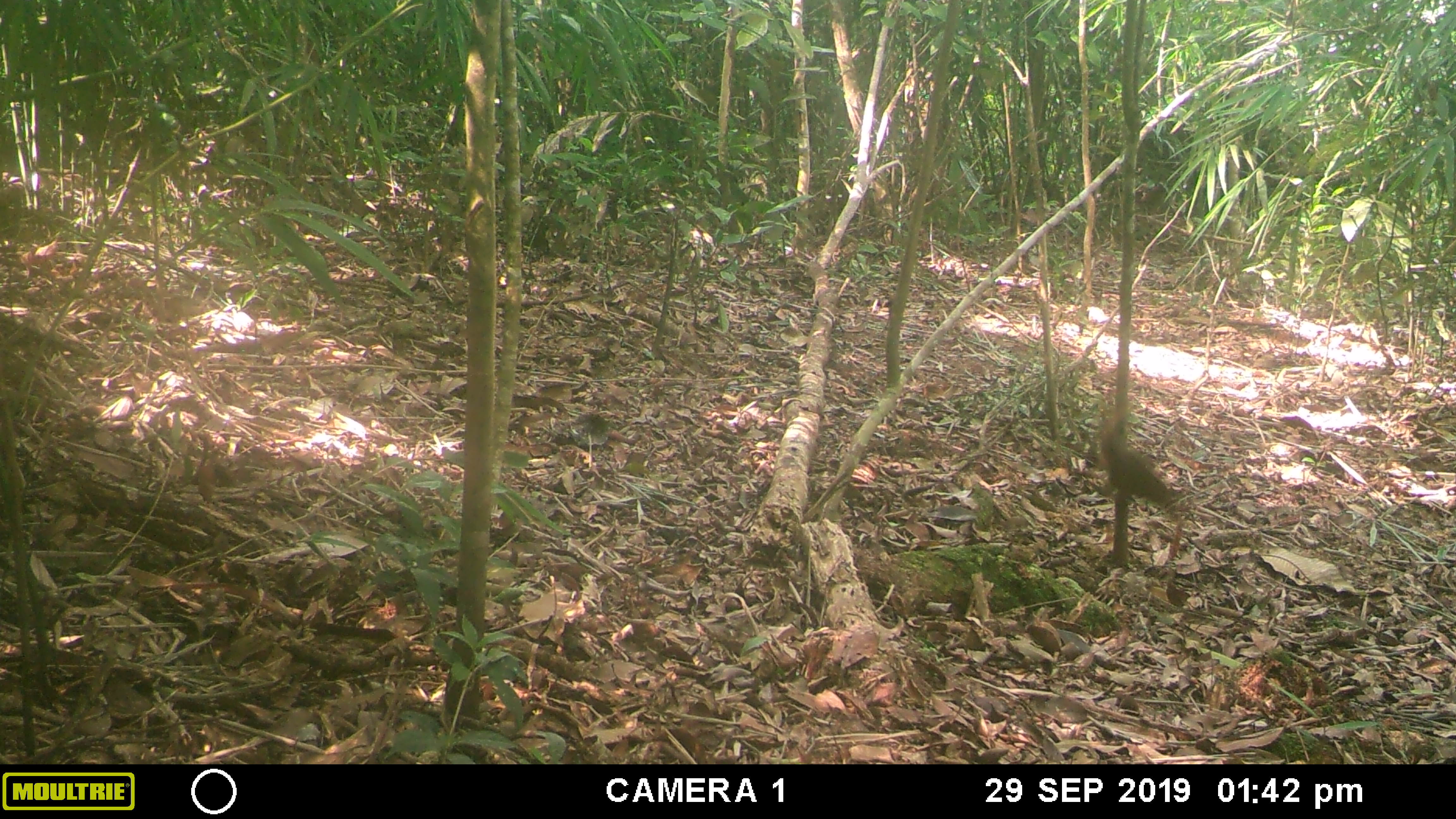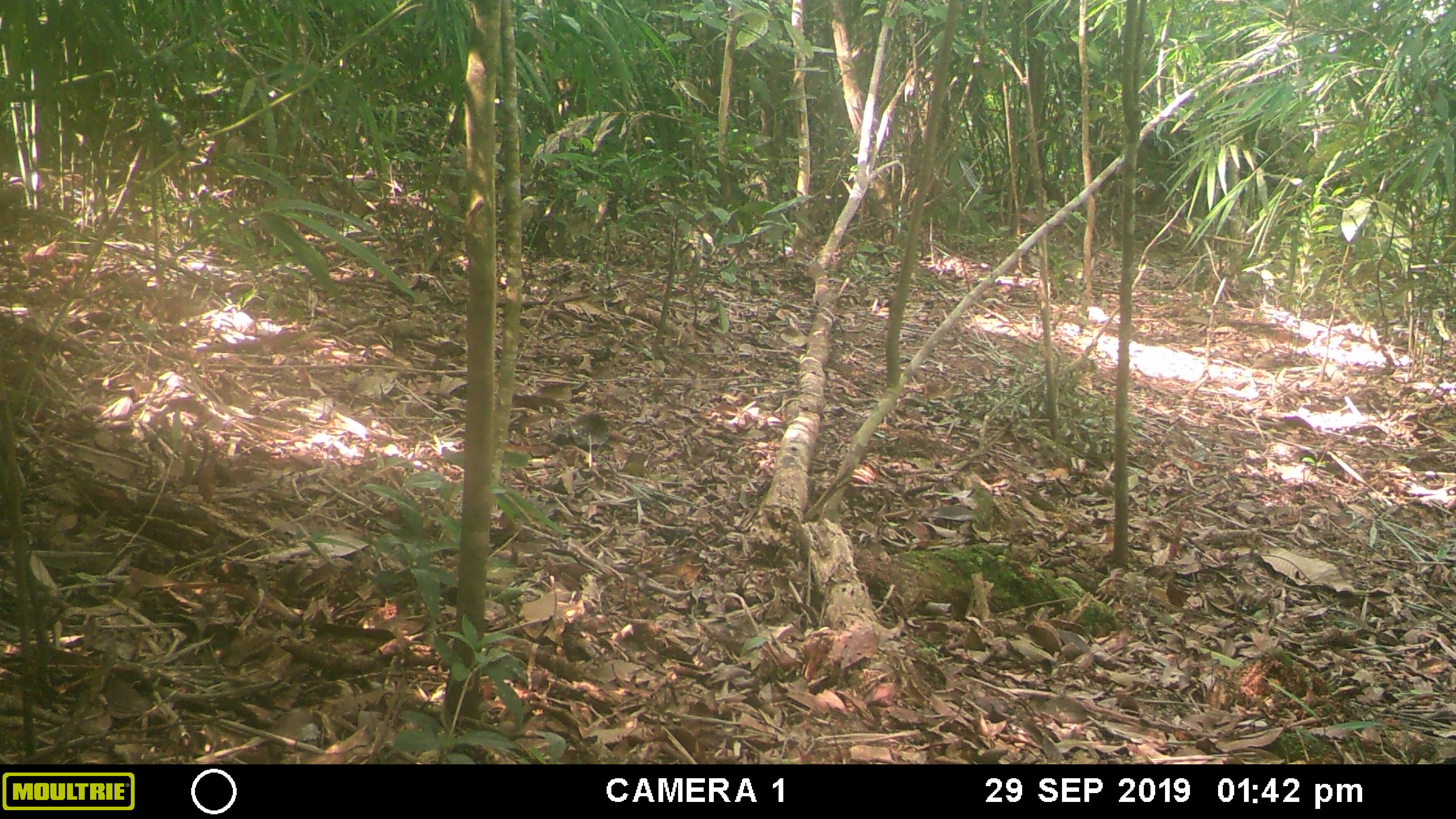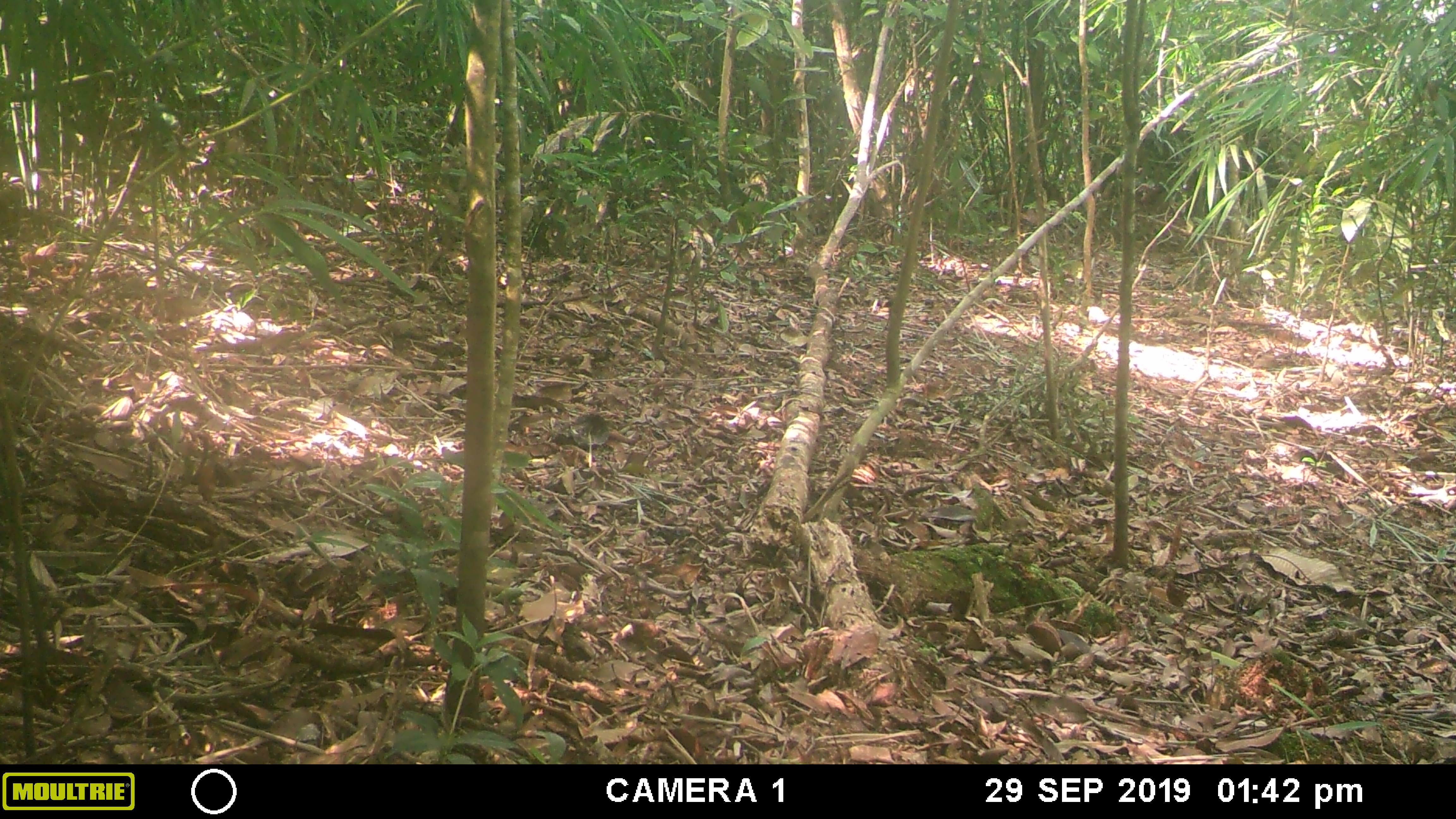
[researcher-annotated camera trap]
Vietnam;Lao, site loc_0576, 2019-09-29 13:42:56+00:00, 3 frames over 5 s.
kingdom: Animalia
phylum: Chordata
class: Mammalia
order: Rodentia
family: Sciuridae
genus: Dremomys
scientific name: Dremomys rufigenis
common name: red-cheeked squirrel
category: red cheeked squirrel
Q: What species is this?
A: Red cheeked squirrel (red-cheeked squirrel) (Dremomys rufigenis).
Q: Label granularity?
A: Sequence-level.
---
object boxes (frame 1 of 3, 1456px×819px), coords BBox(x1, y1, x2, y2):
red cheeked squirrel: BBox(1097, 401, 1173, 509)